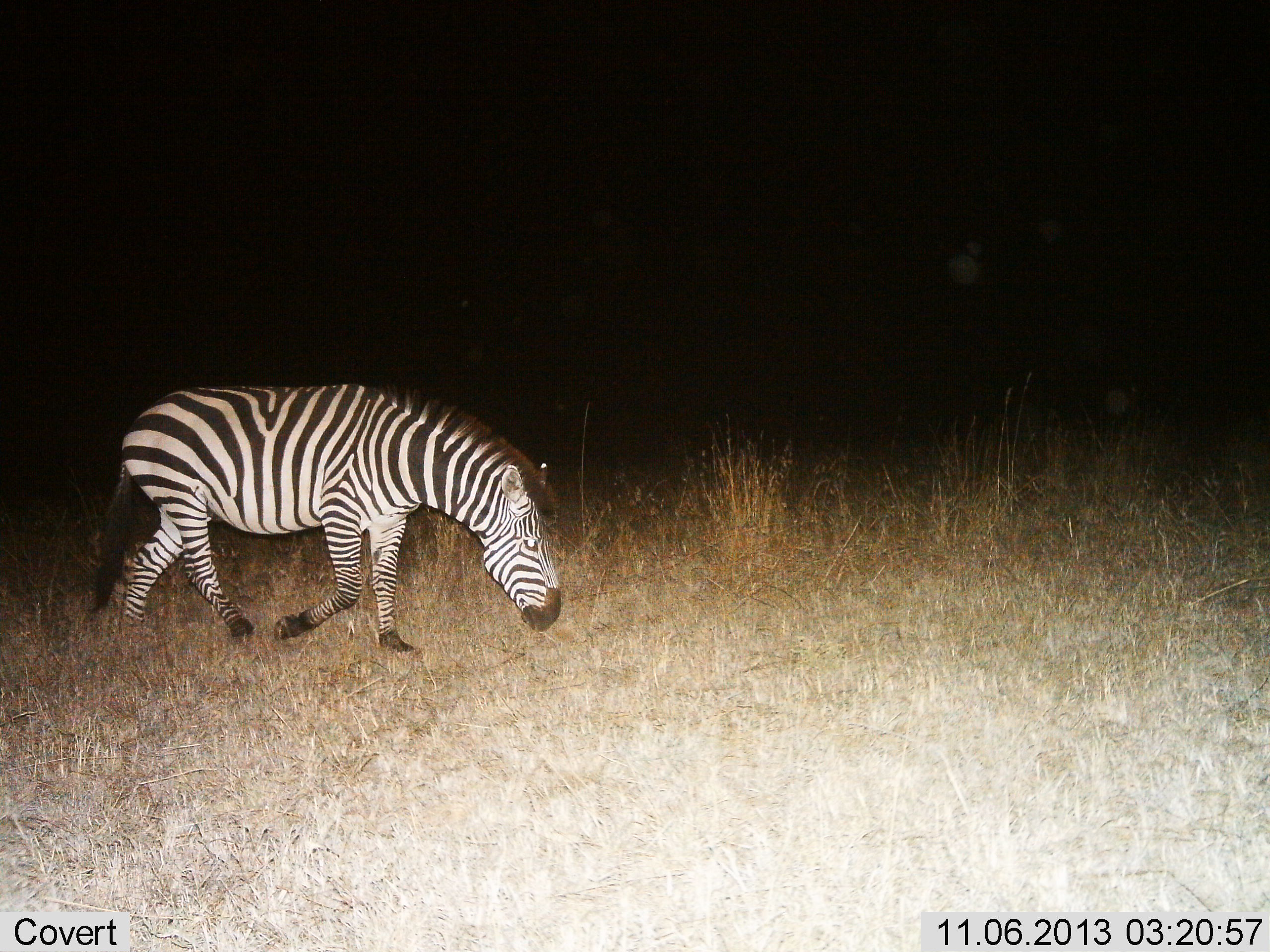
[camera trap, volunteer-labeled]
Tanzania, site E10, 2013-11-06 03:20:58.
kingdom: Animalia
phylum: Chordata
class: Mammalia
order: Perissodactyla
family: Equidae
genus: Equus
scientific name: Equus quagga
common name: plains zebra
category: zebra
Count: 1.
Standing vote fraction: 10%.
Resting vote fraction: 0%.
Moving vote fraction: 80%.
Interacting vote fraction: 0%.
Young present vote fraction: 0%.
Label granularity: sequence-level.